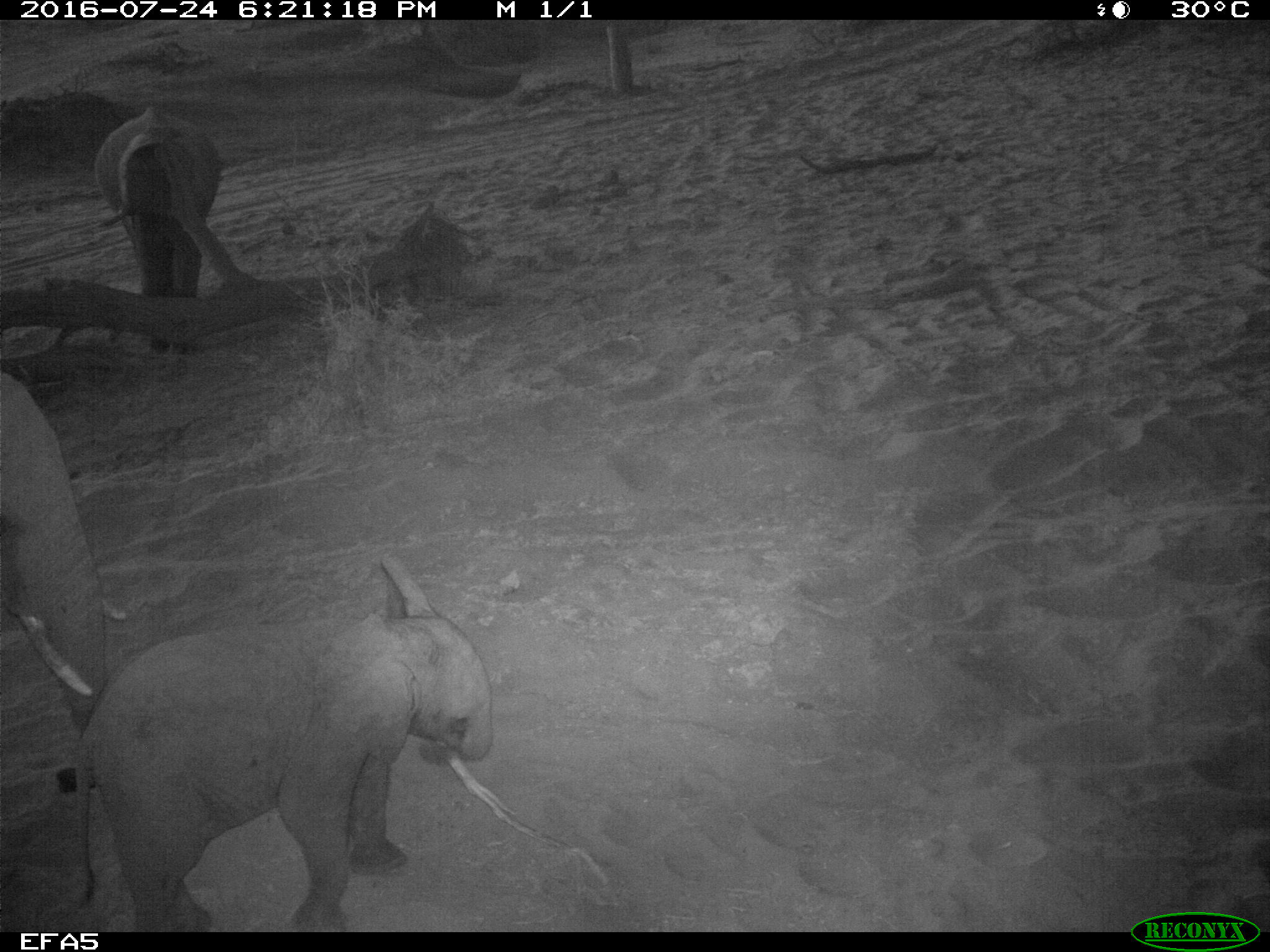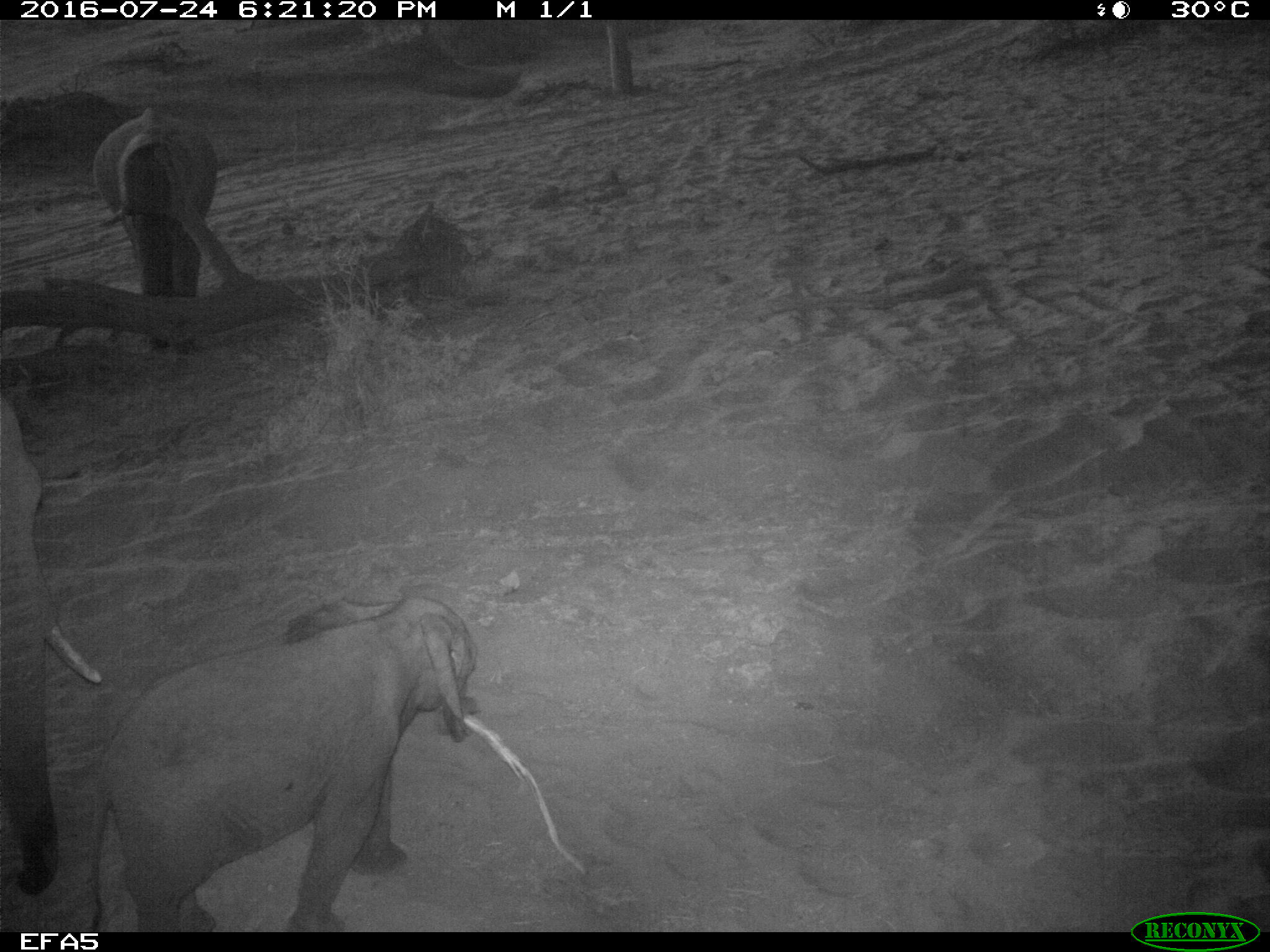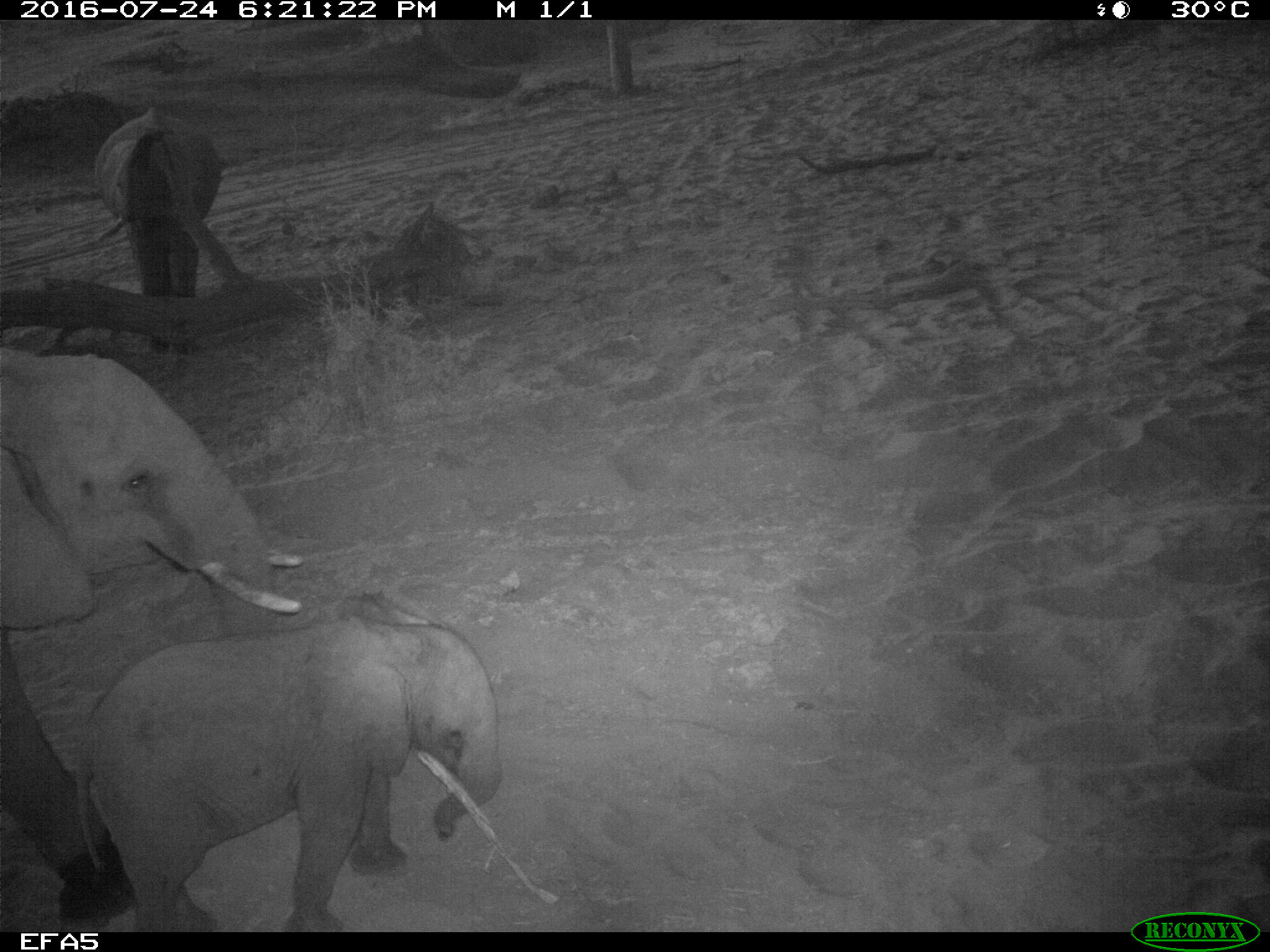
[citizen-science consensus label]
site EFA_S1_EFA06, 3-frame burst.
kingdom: Animalia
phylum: Chordata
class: Mammalia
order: Proboscidea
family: Elephantidae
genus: Loxodonta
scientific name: Loxodonta africana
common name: african bush elephant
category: elephant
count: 3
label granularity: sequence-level